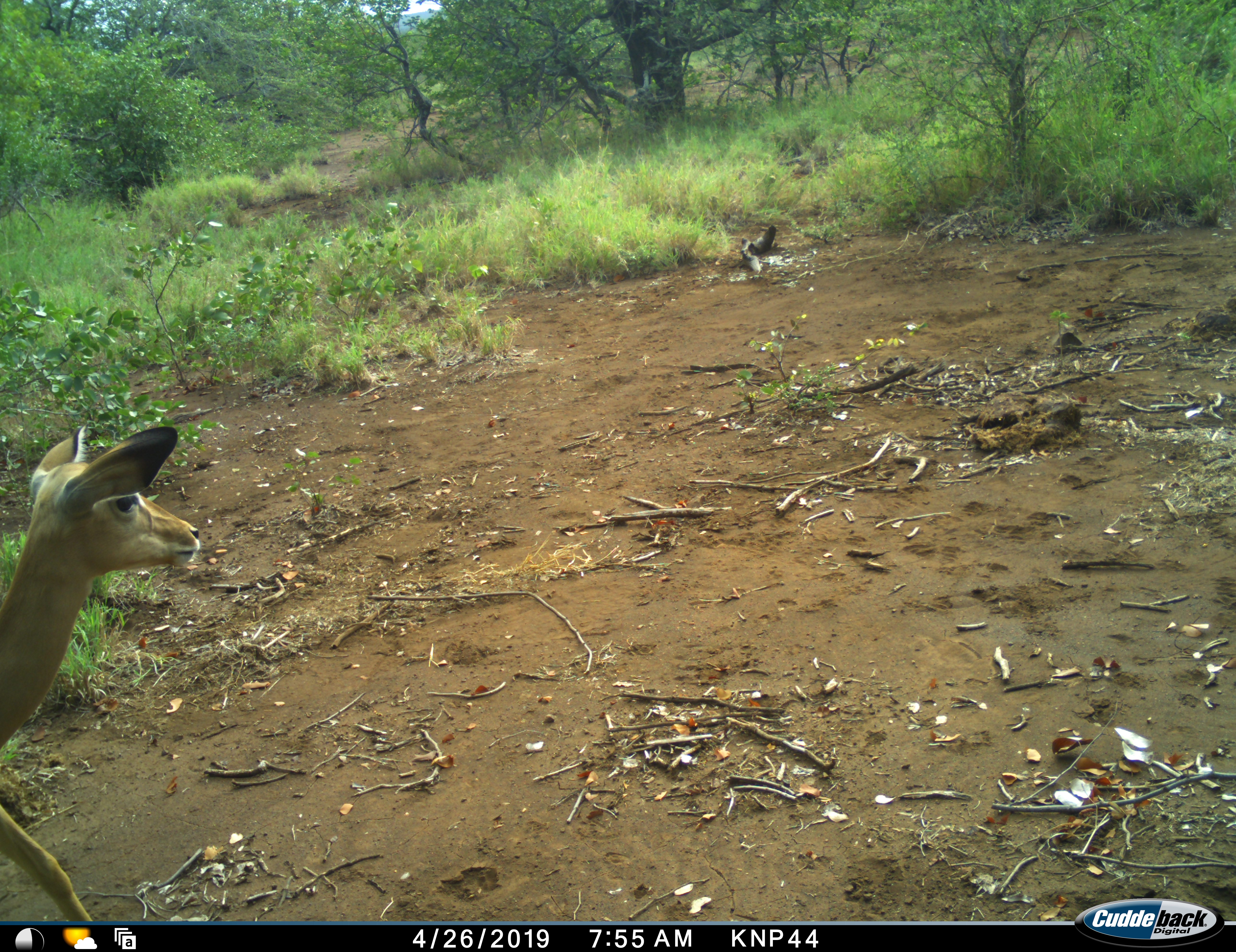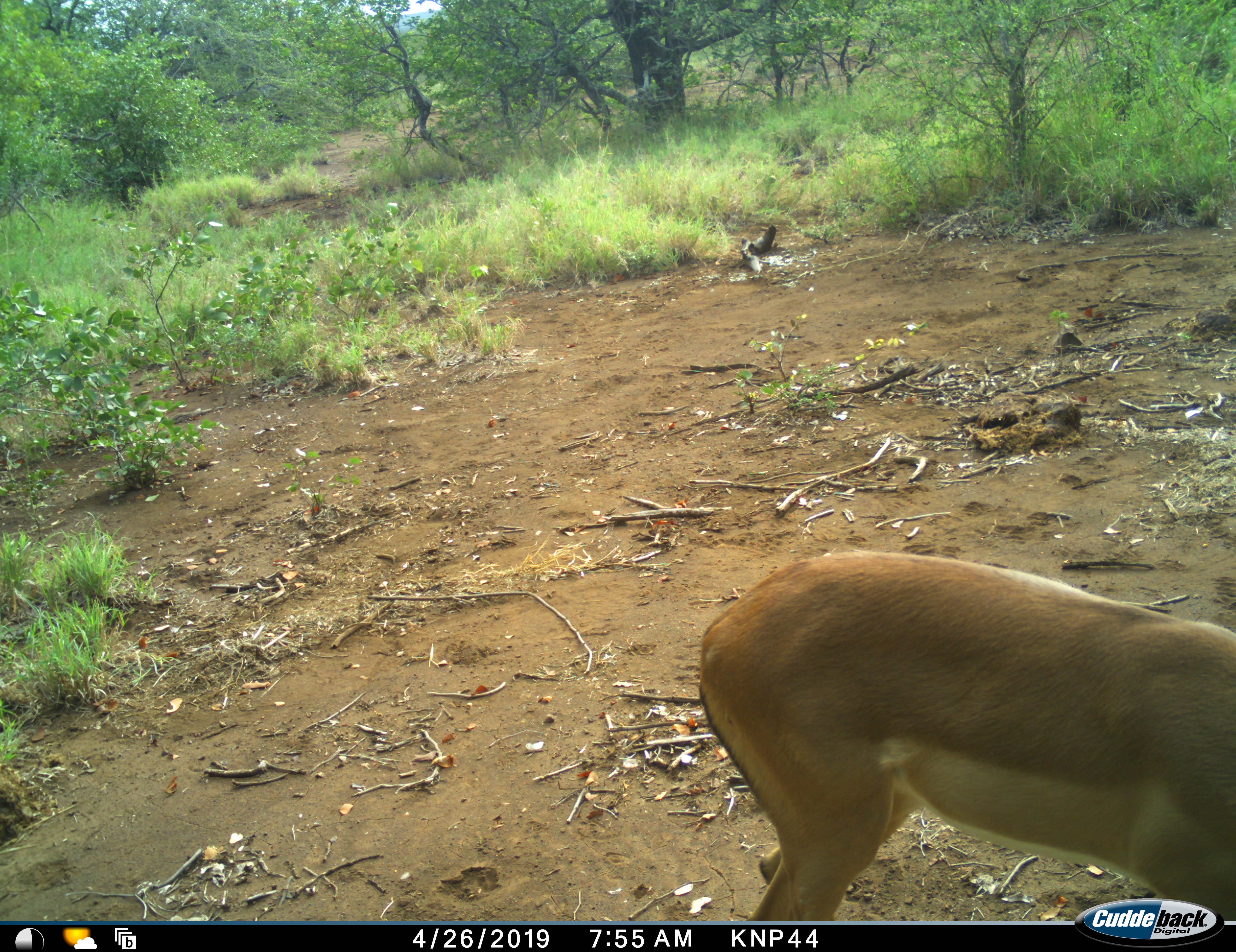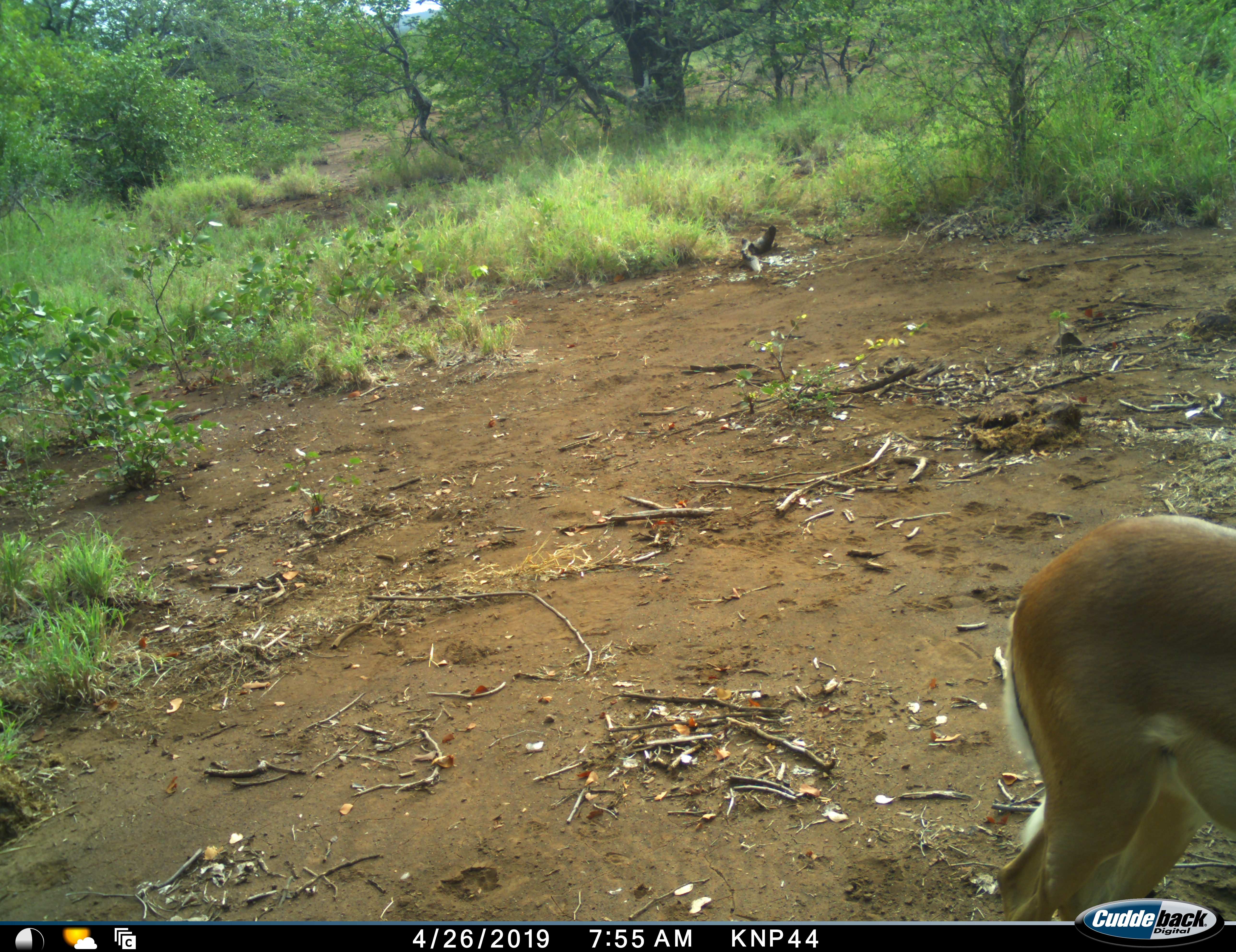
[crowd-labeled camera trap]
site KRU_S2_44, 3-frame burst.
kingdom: Animalia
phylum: Chordata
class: Mammalia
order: Artiodactyla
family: Bovidae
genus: Aepyceros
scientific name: Aepyceros melampus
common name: impala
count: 1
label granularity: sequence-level